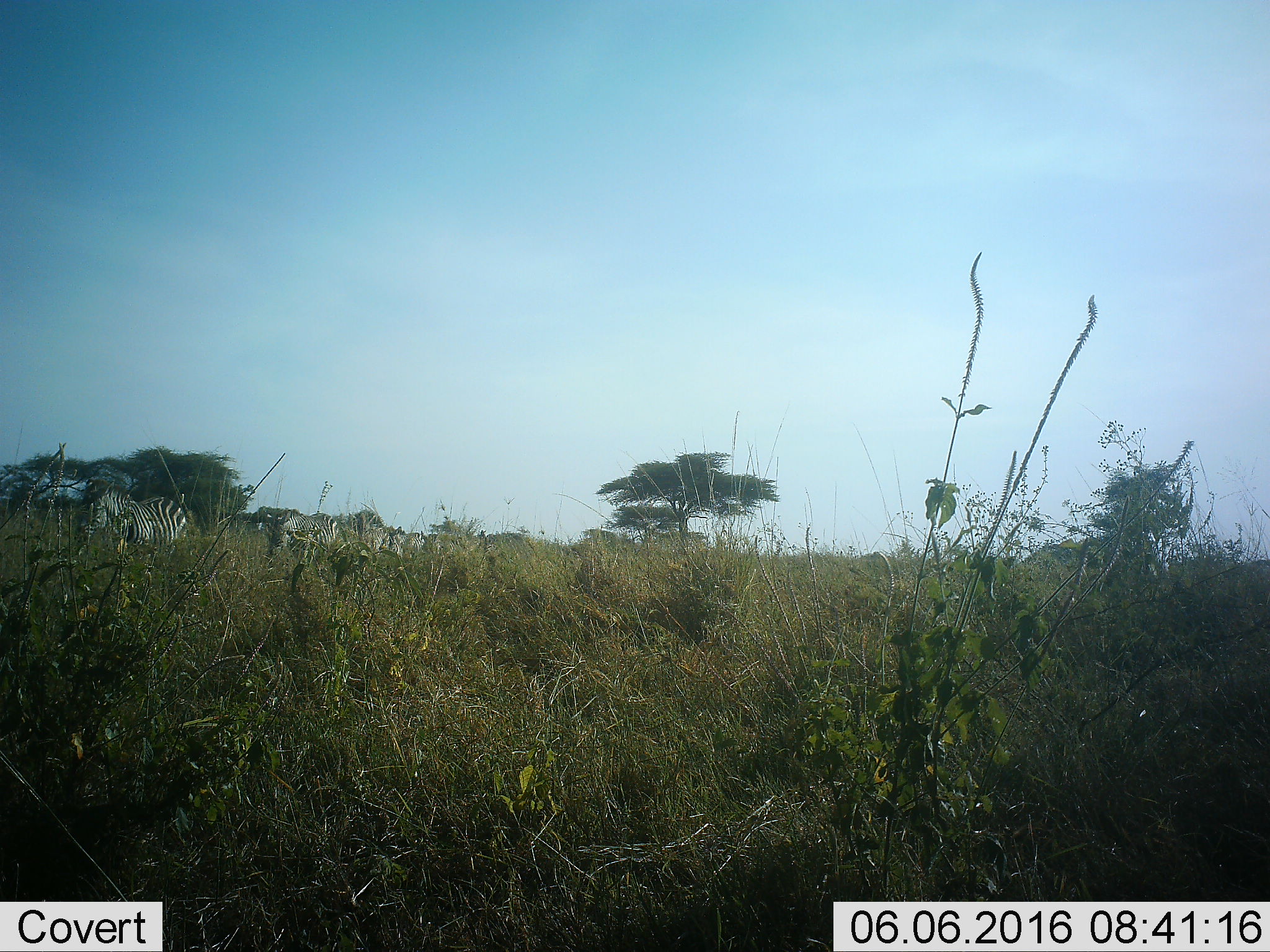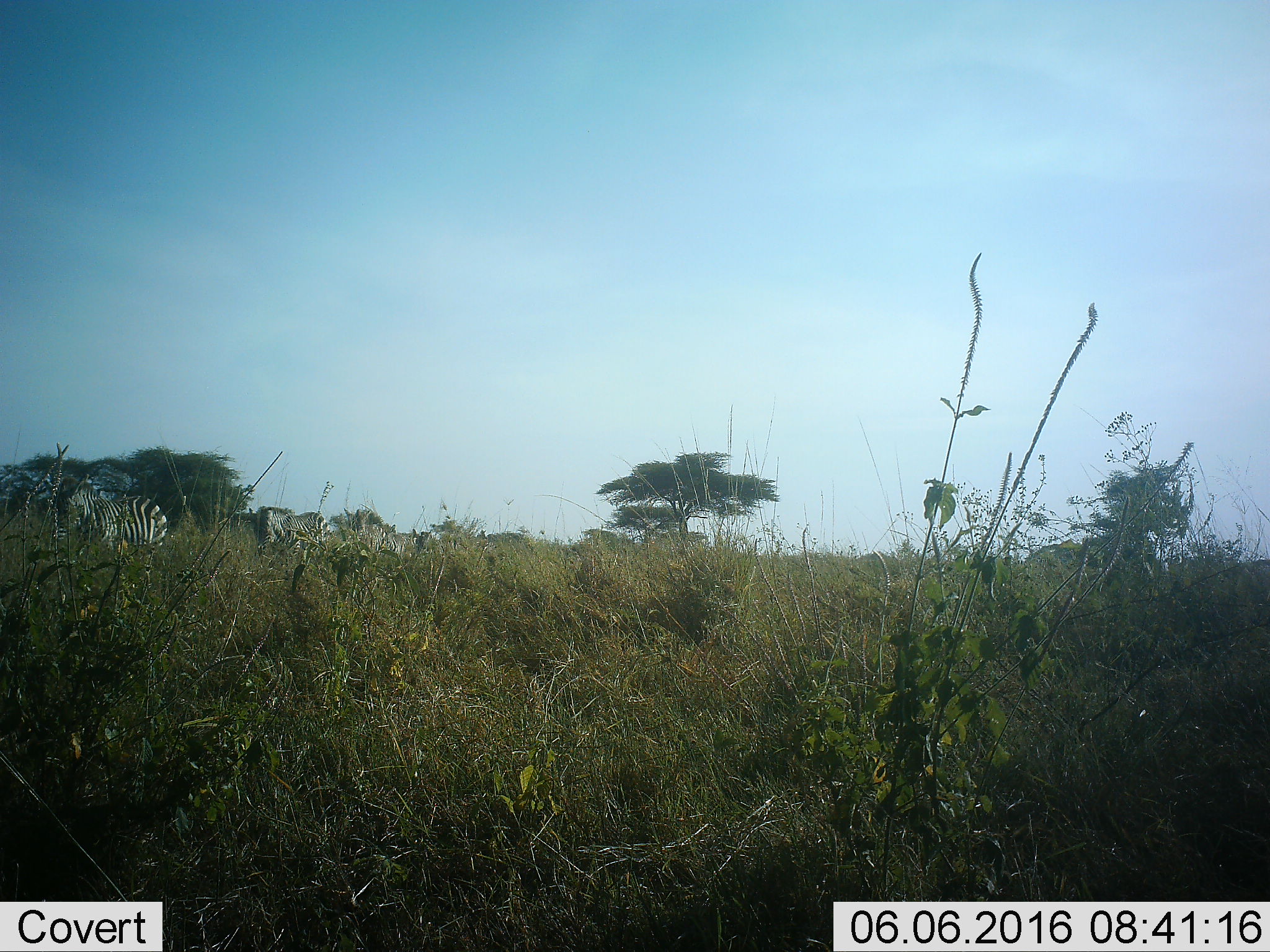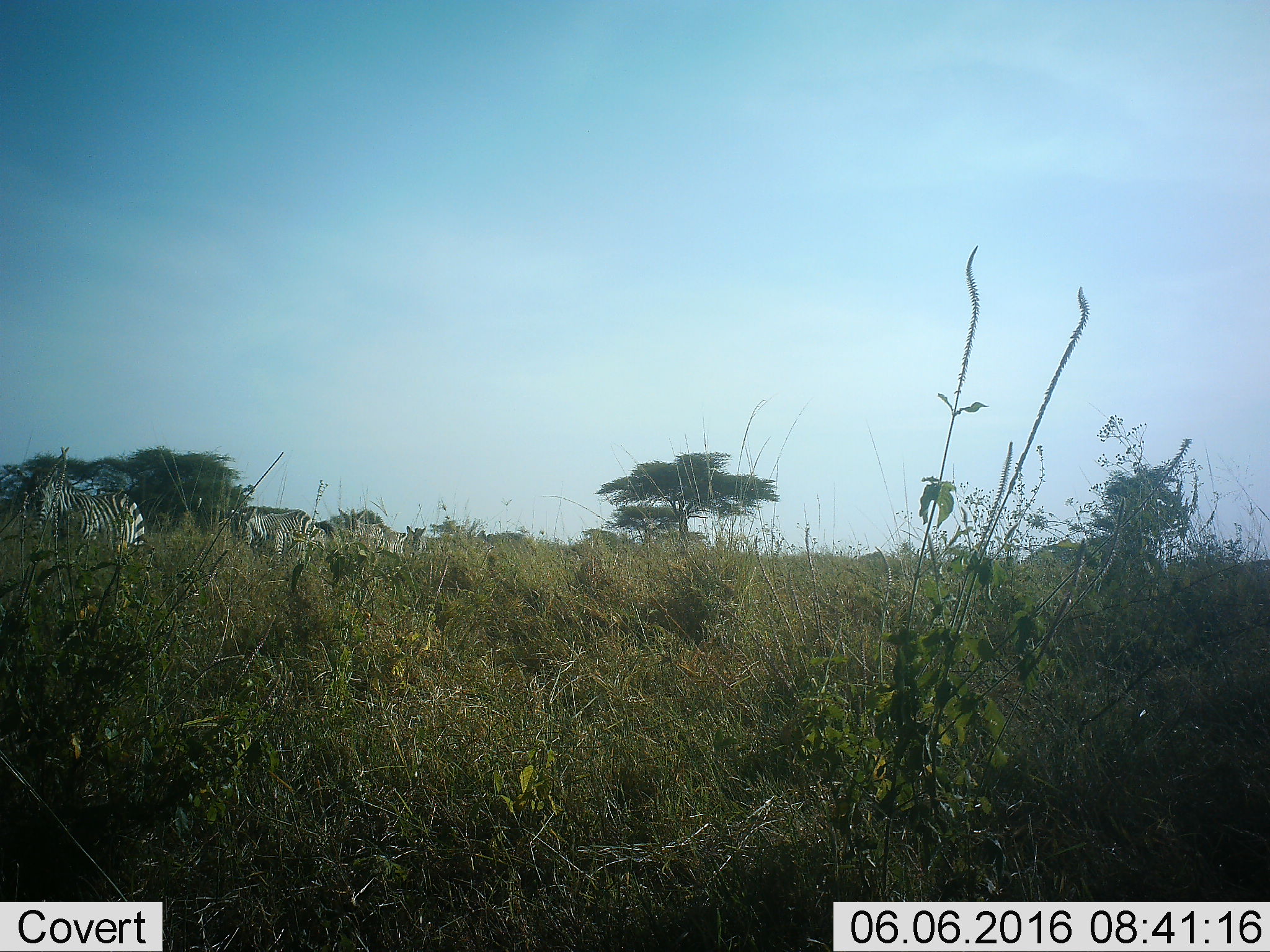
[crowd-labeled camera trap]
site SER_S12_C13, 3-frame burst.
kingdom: Animalia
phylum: Chordata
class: Mammalia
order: Perissodactyla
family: Equidae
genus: Equus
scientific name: Equus quagga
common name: plains zebra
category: zebraplains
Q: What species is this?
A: Zebraplains (plains zebra) (Equus quagga).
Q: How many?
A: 5.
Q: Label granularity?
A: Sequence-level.